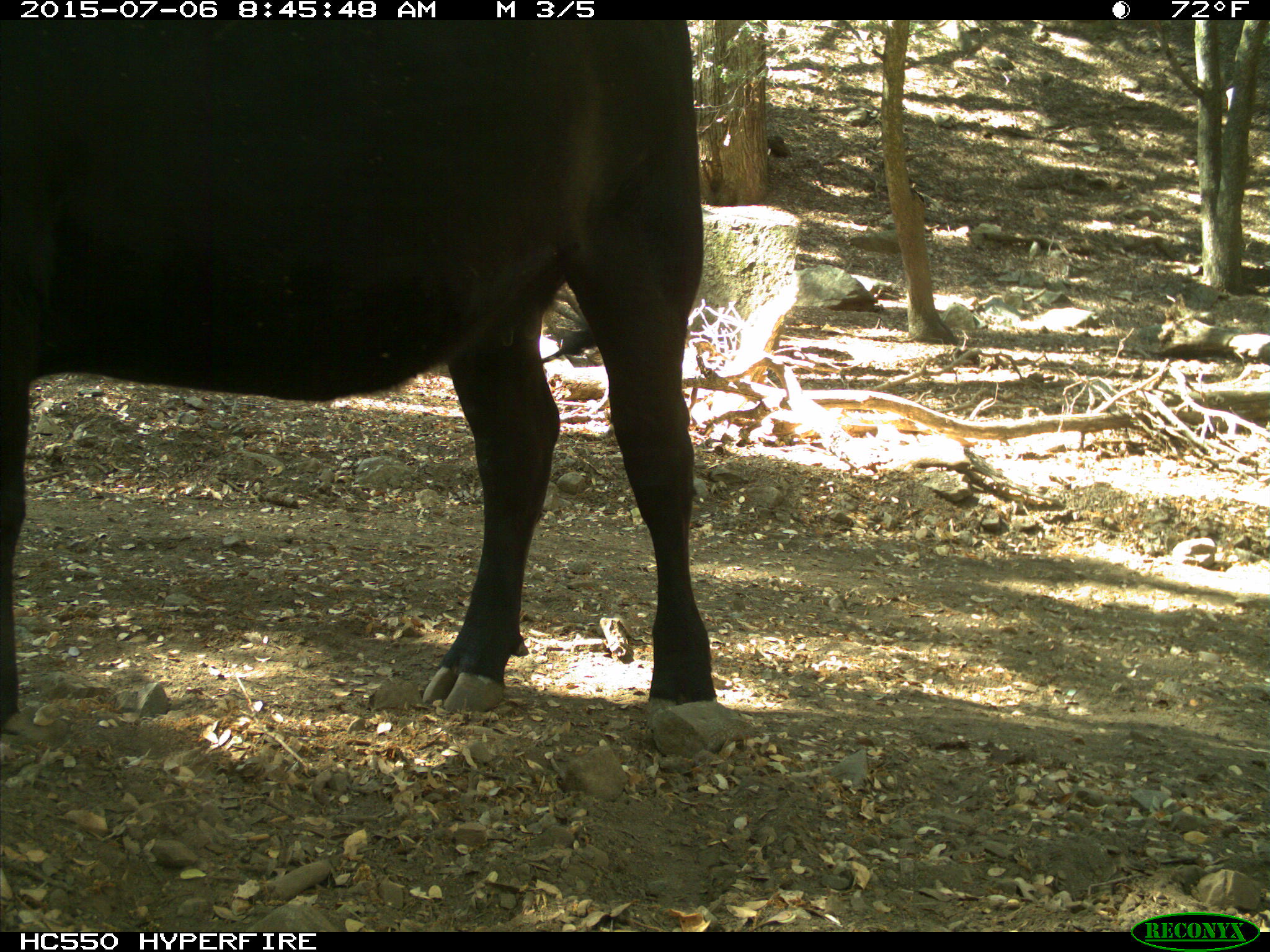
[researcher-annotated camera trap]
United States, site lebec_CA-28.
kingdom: Animalia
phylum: Chordata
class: Mammalia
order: Artiodactyla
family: Bovidae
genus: Bos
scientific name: Bos taurus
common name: domestic cow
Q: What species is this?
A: Bos taurus (domestic cow).